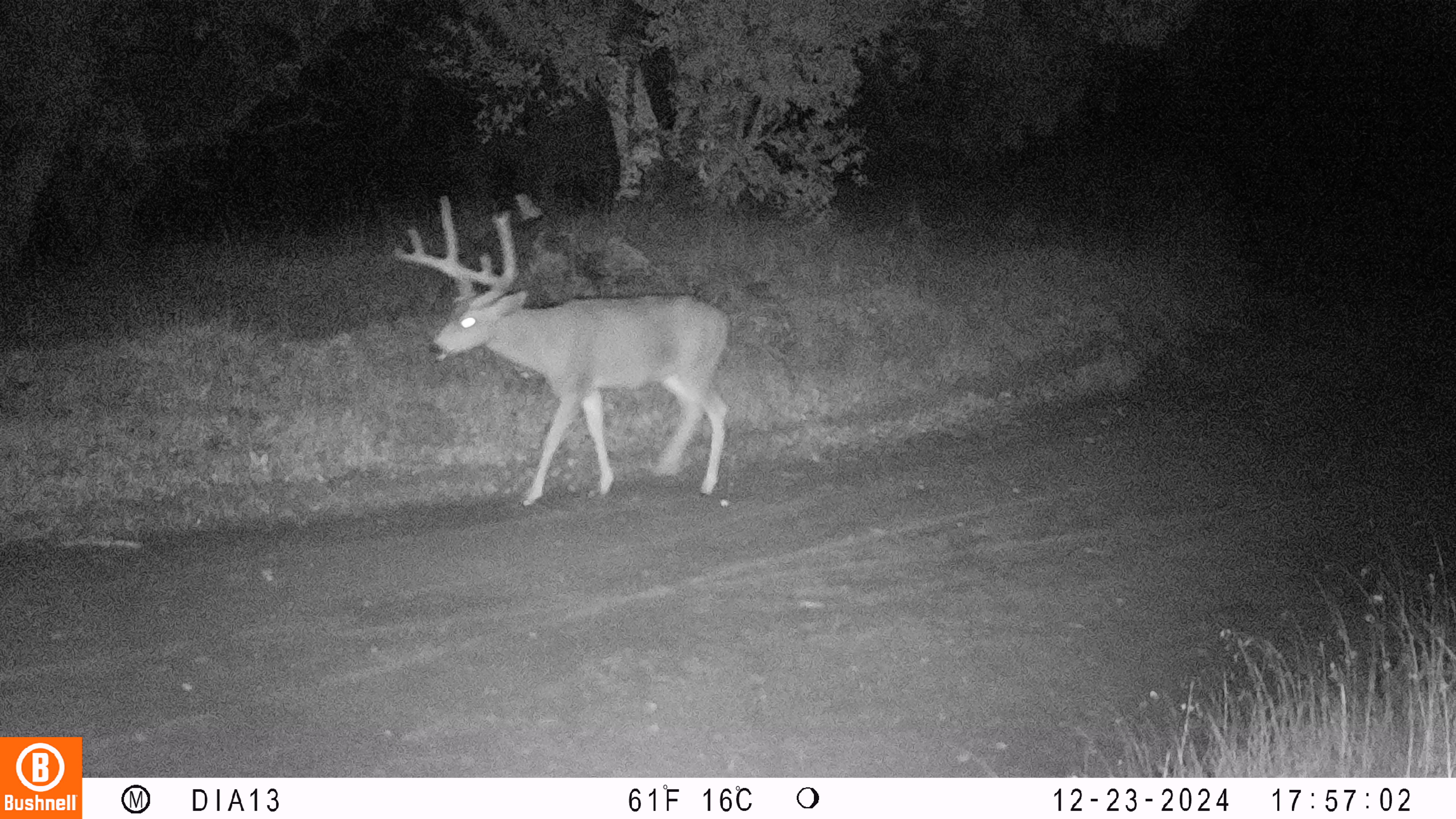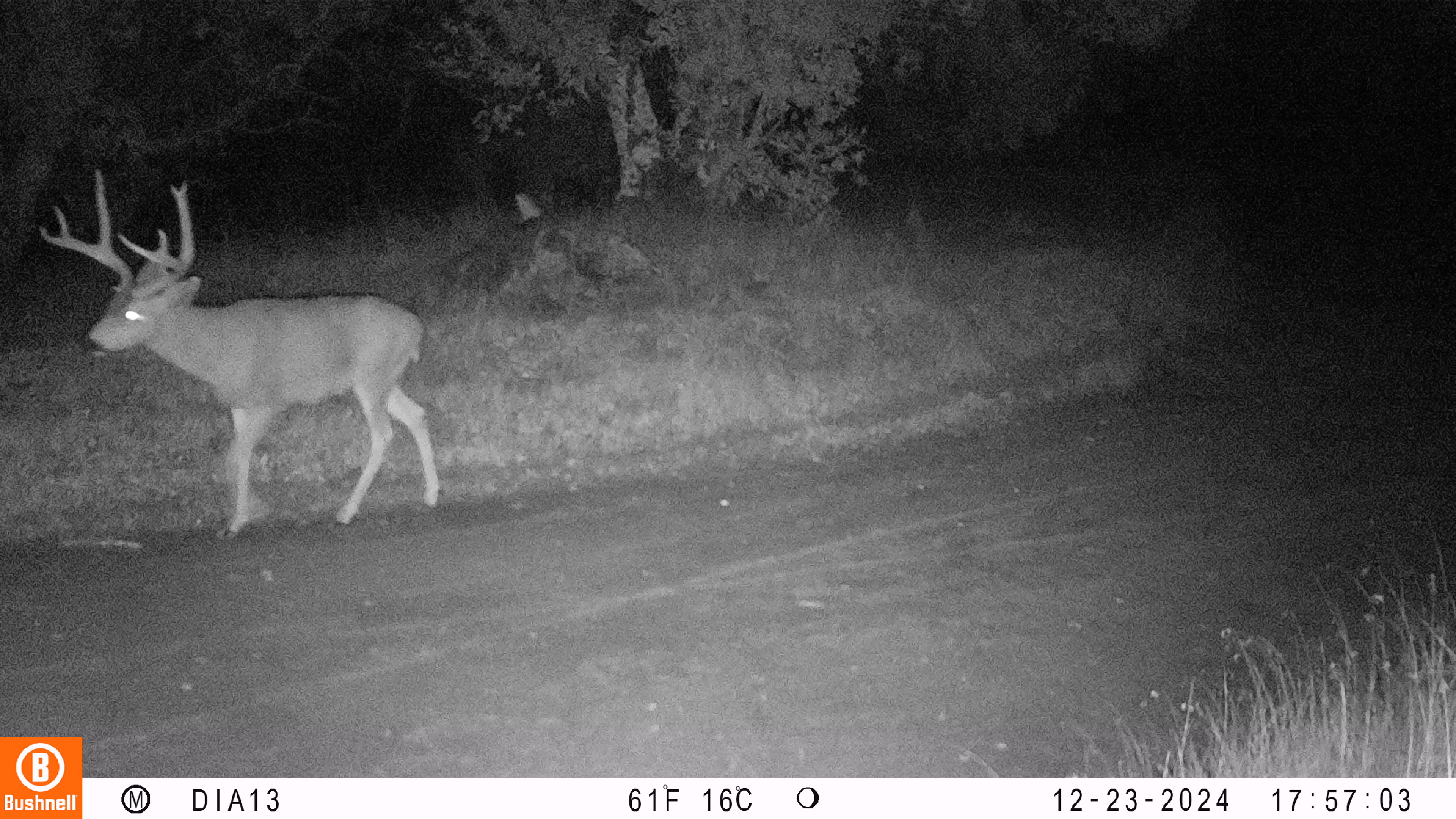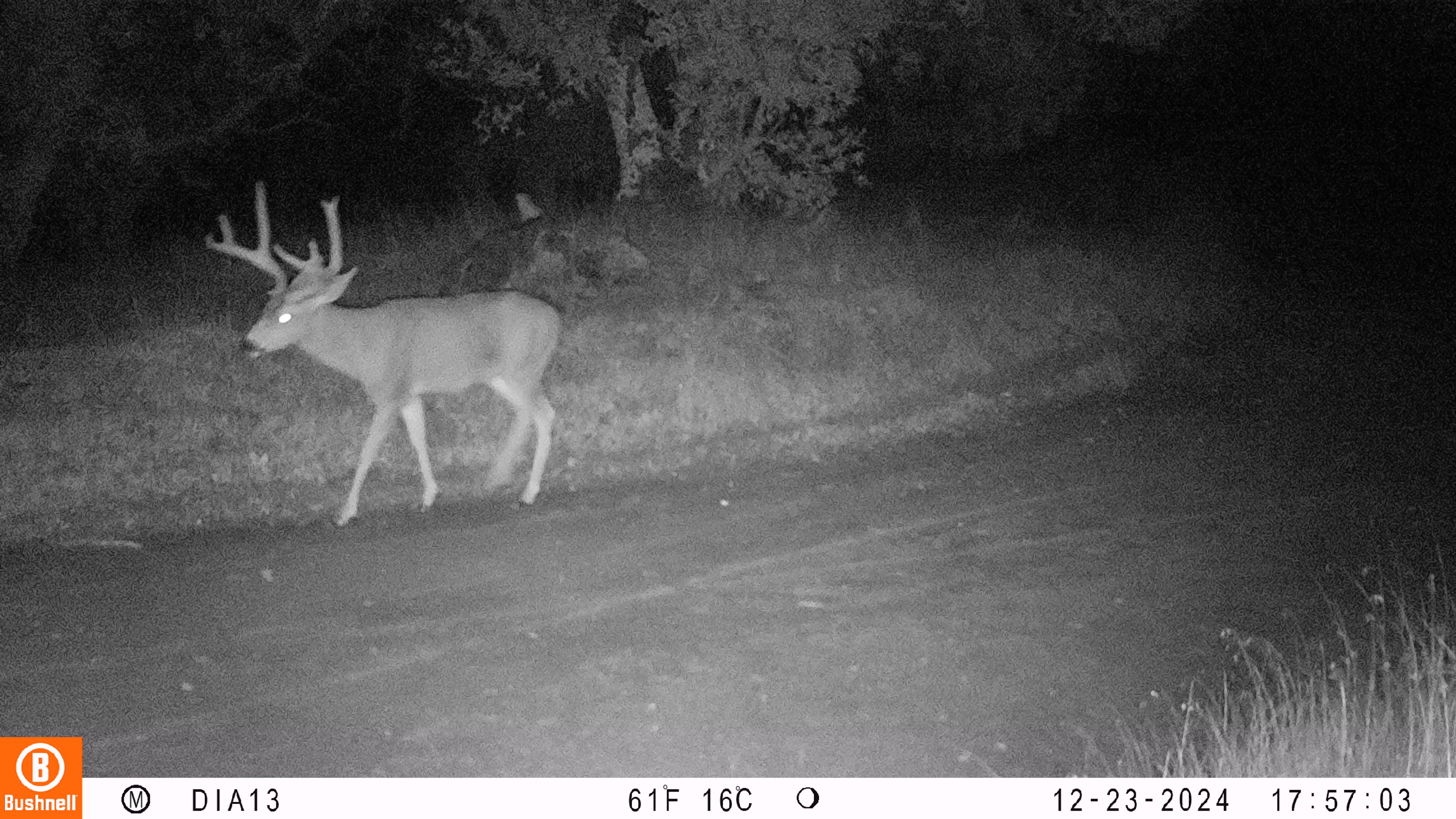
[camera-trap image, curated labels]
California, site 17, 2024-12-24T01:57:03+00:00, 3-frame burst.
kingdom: Animalia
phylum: Chordata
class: Mammalia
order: Artiodactyla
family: Cervidae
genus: Odocoileus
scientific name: Odocoileus hemionus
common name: mule deer